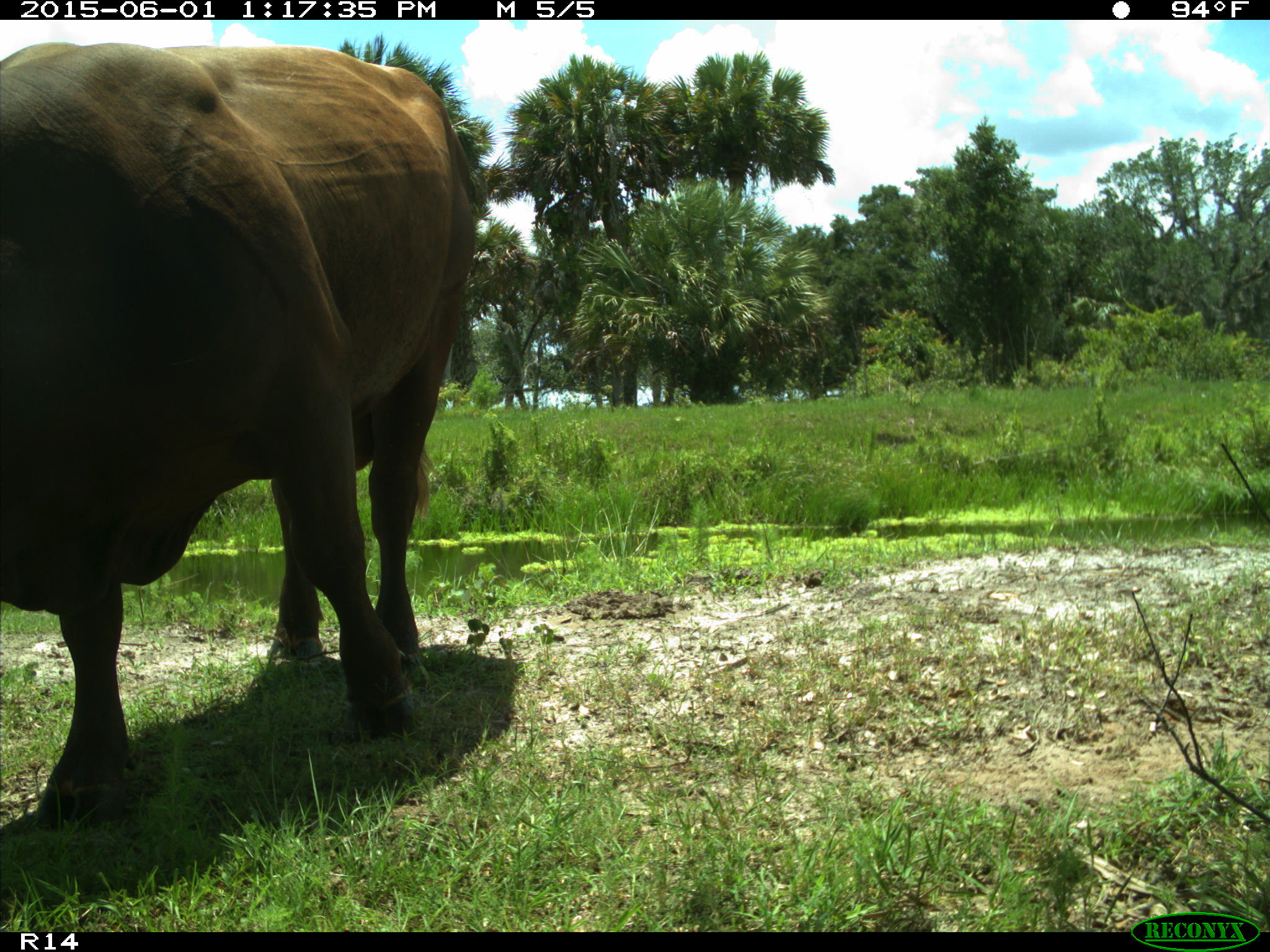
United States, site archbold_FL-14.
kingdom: Animalia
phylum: Chordata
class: Mammalia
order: Artiodactyla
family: Bovidae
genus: Bos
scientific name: Bos taurus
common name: domestic cow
Bos taurus (domestic cow).